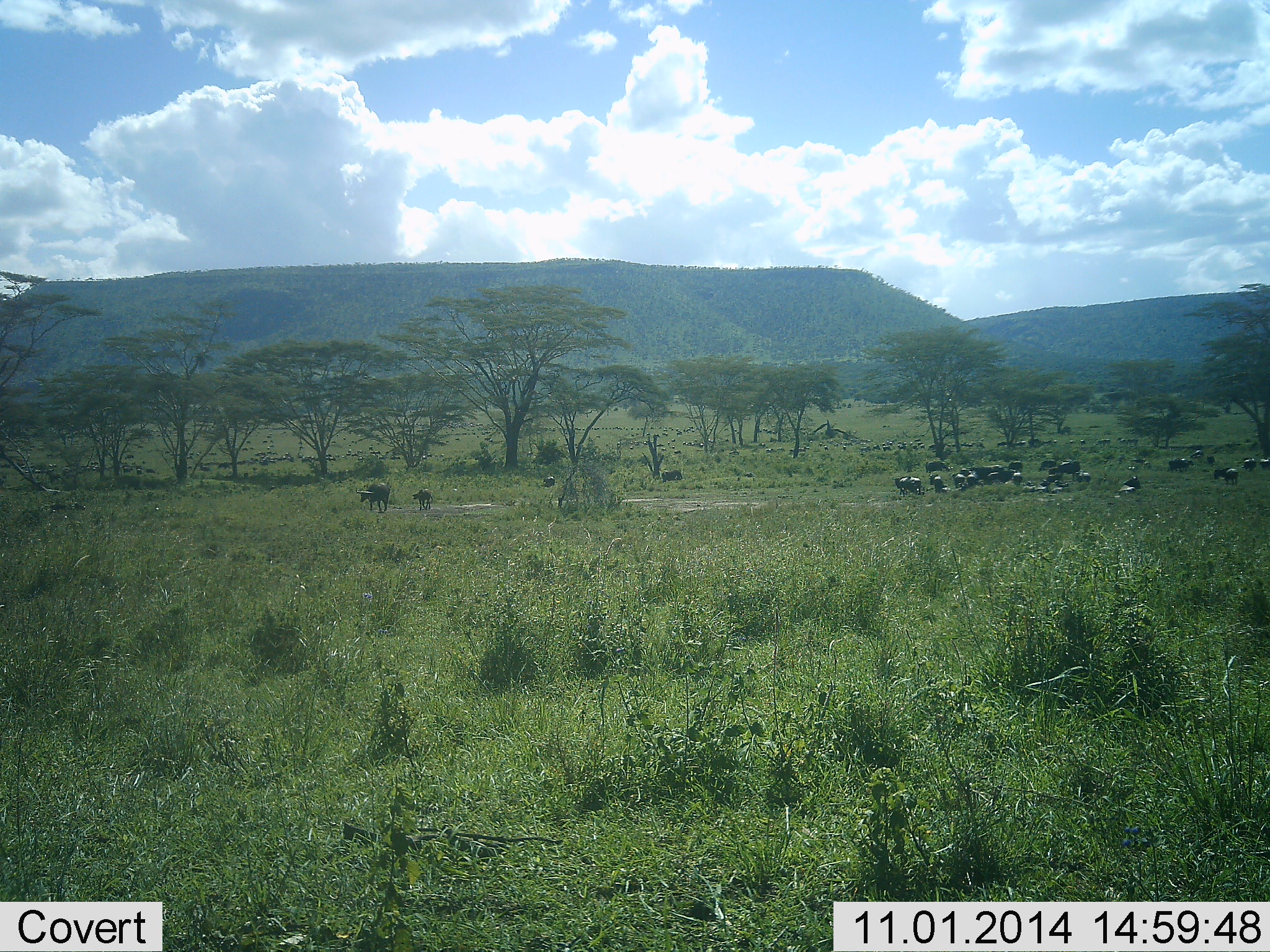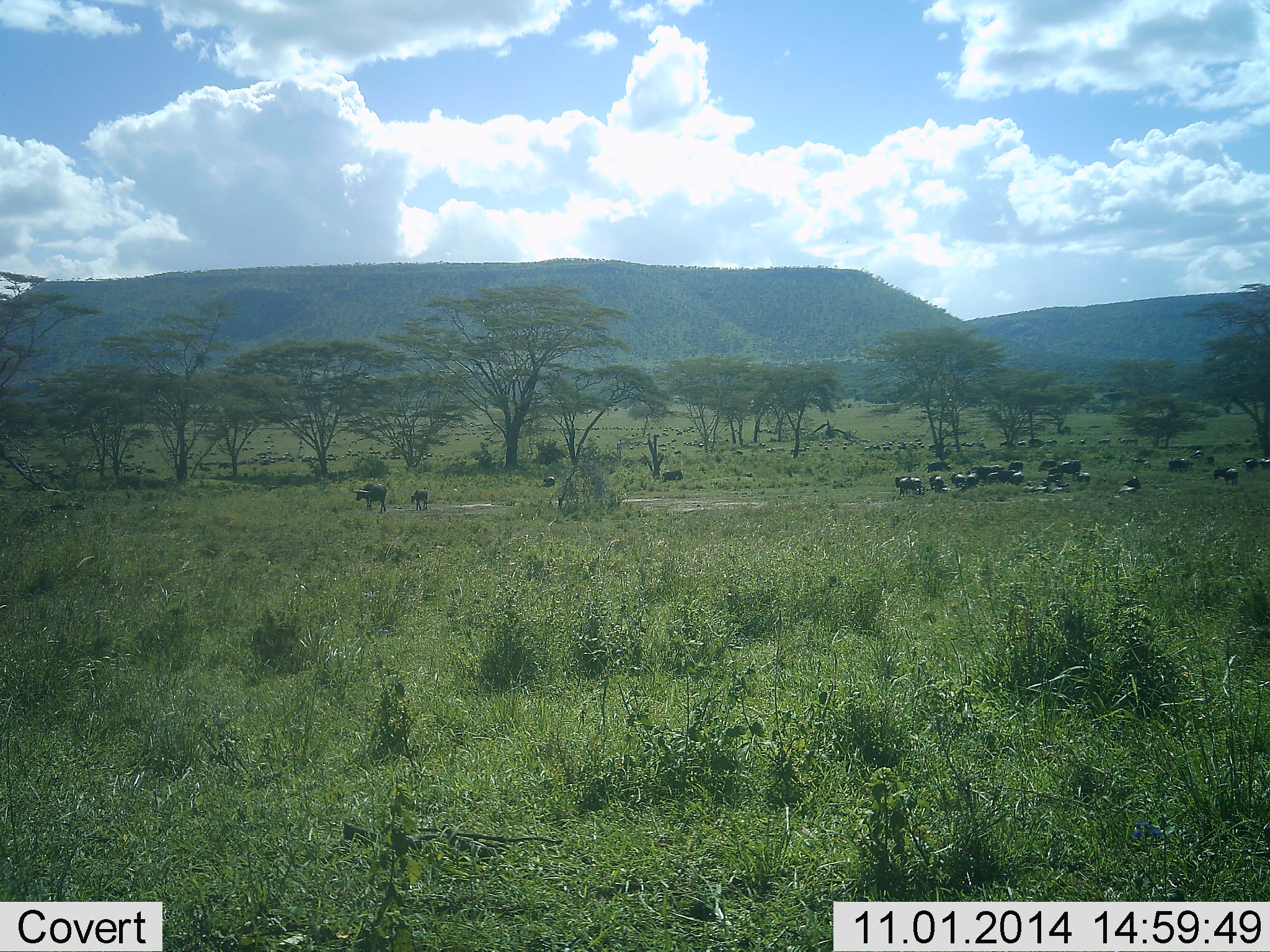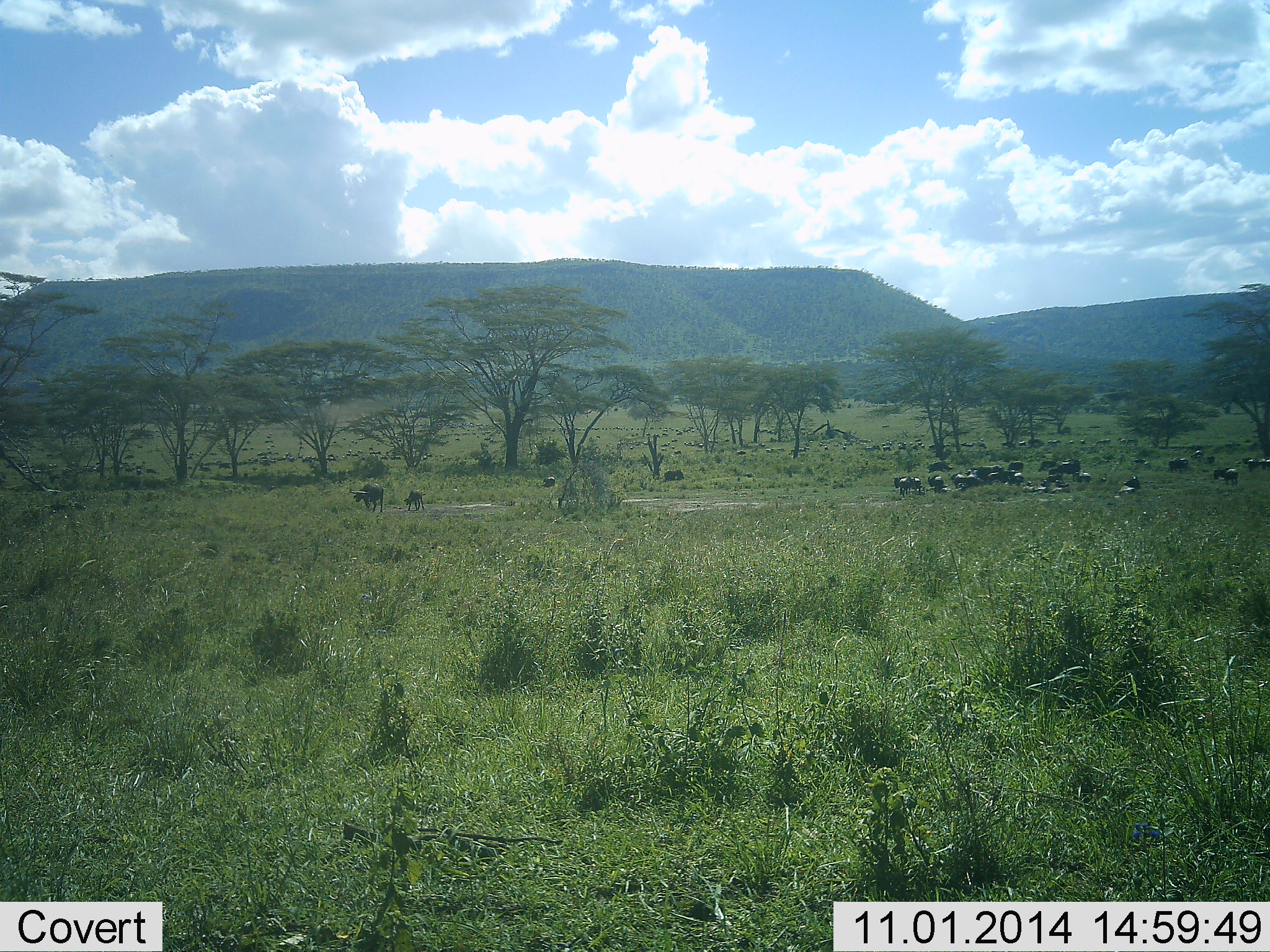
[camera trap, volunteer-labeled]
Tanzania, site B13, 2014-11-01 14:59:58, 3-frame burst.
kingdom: Animalia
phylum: Chordata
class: Mammalia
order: Artiodactyla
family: Bovidae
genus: Syncerus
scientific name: Syncerus caffer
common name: cape buffalo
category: buffalo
Buffalo (cape buffalo) (Syncerus caffer), count 11-50. Behavior (volunteer vote fractions): standing 67%, resting 25%, moving 75%, interacting 0%. Young present (vote fraction): 75%. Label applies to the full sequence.